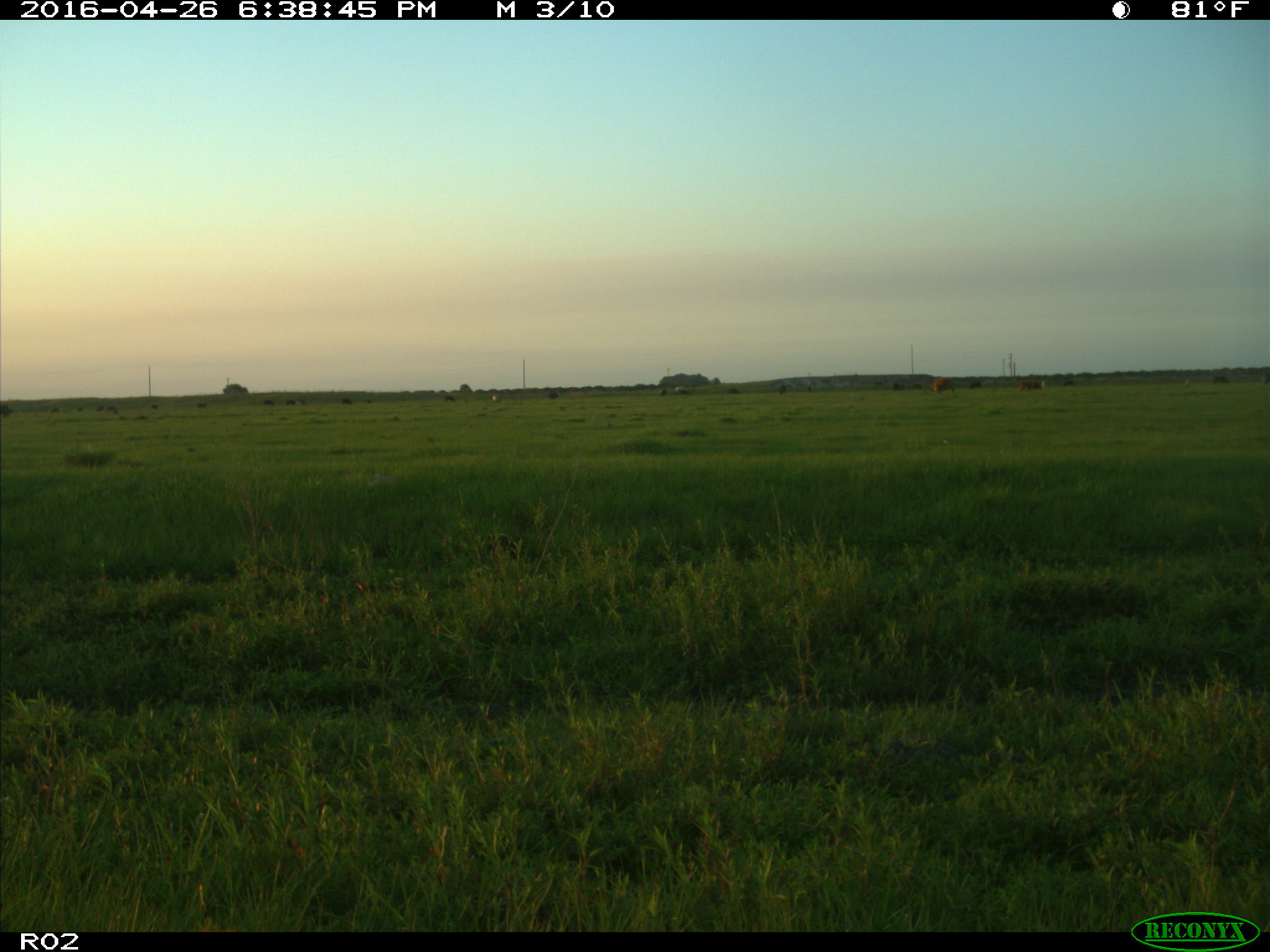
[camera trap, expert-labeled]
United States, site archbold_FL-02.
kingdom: Animalia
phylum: Chordata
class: Mammalia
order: Artiodactyla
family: Bovidae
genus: Bos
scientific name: Bos taurus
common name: domestic cow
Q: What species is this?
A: Bos taurus (domestic cow).